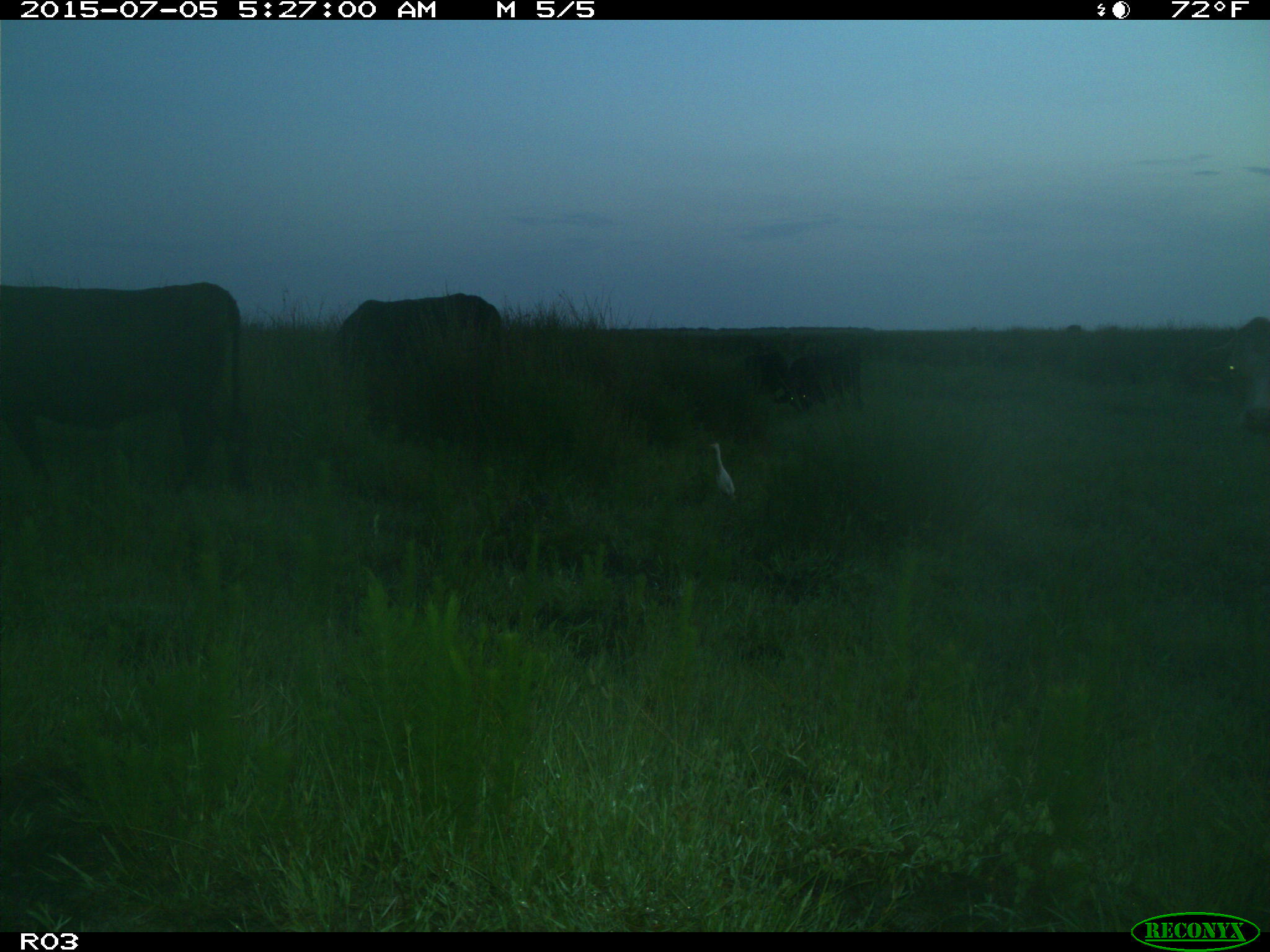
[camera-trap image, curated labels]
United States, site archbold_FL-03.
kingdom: Animalia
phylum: Chordata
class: Mammalia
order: Artiodactyla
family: Bovidae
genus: Bos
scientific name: Bos taurus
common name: domestic cow